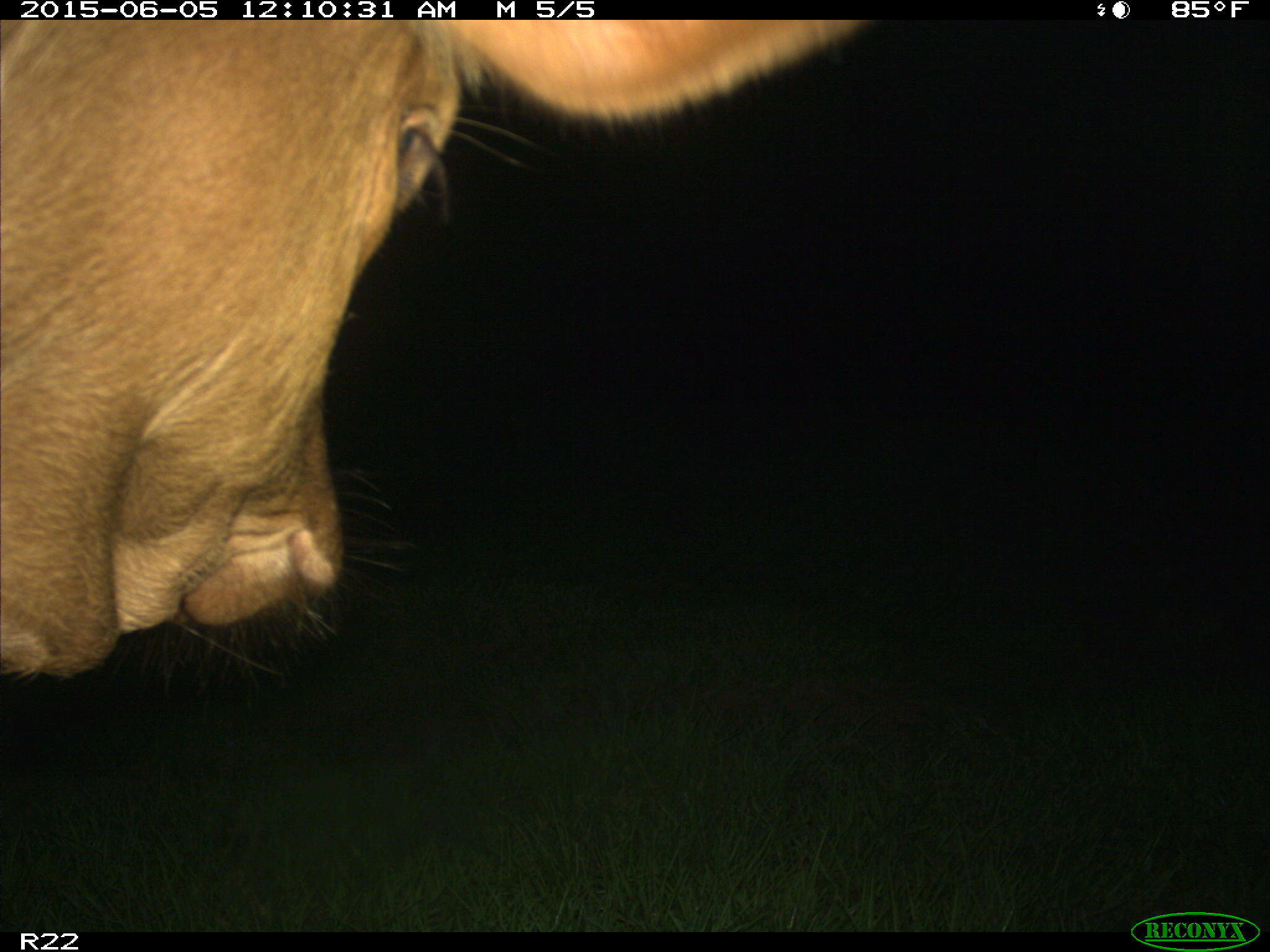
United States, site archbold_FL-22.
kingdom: Animalia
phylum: Chordata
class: Mammalia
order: Artiodactyla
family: Bovidae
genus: Bos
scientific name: Bos taurus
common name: domestic cow